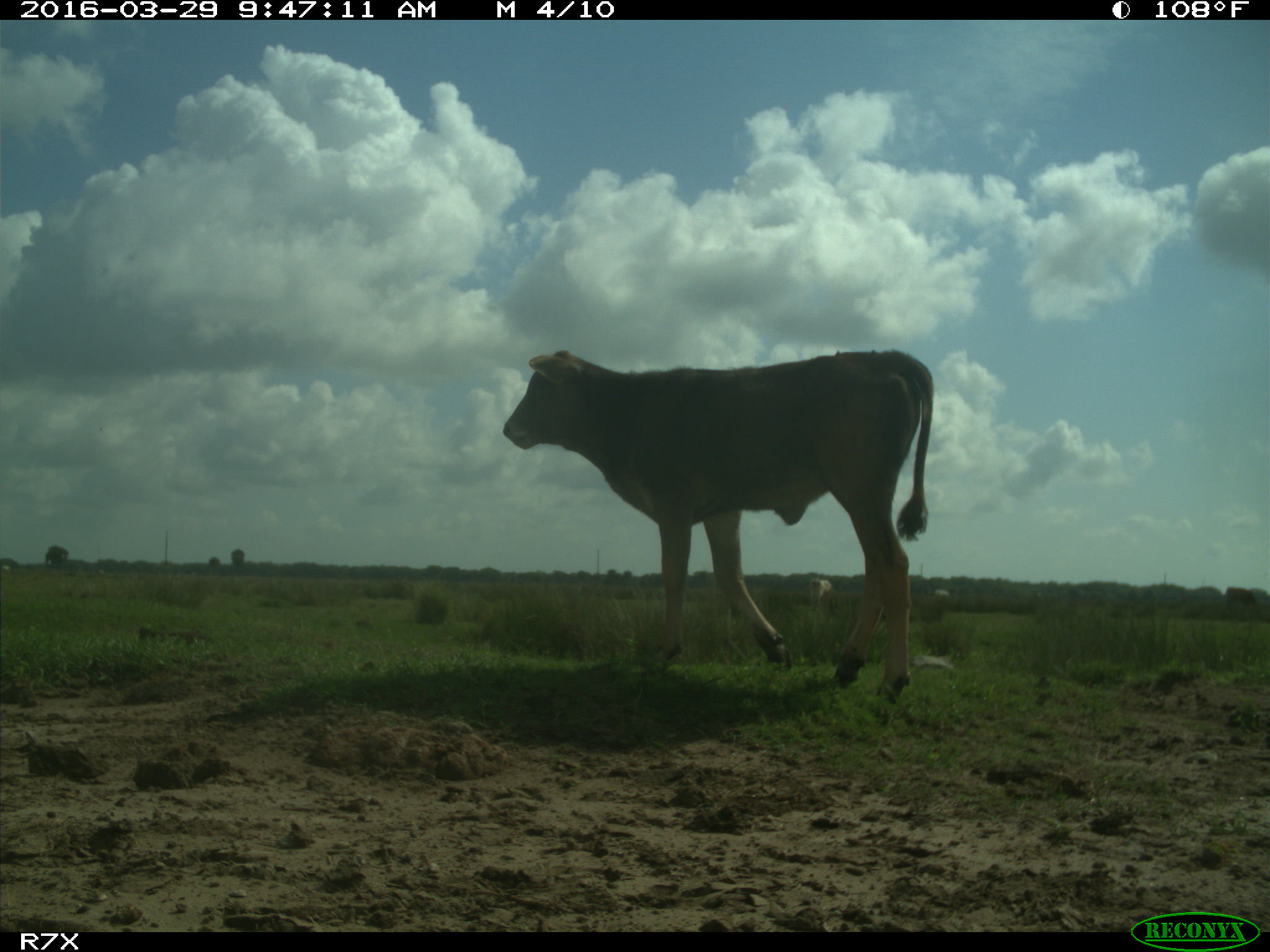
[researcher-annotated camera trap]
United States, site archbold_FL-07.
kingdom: Animalia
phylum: Chordata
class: Mammalia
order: Artiodactyla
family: Bovidae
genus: Bos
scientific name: Bos taurus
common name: domestic cow